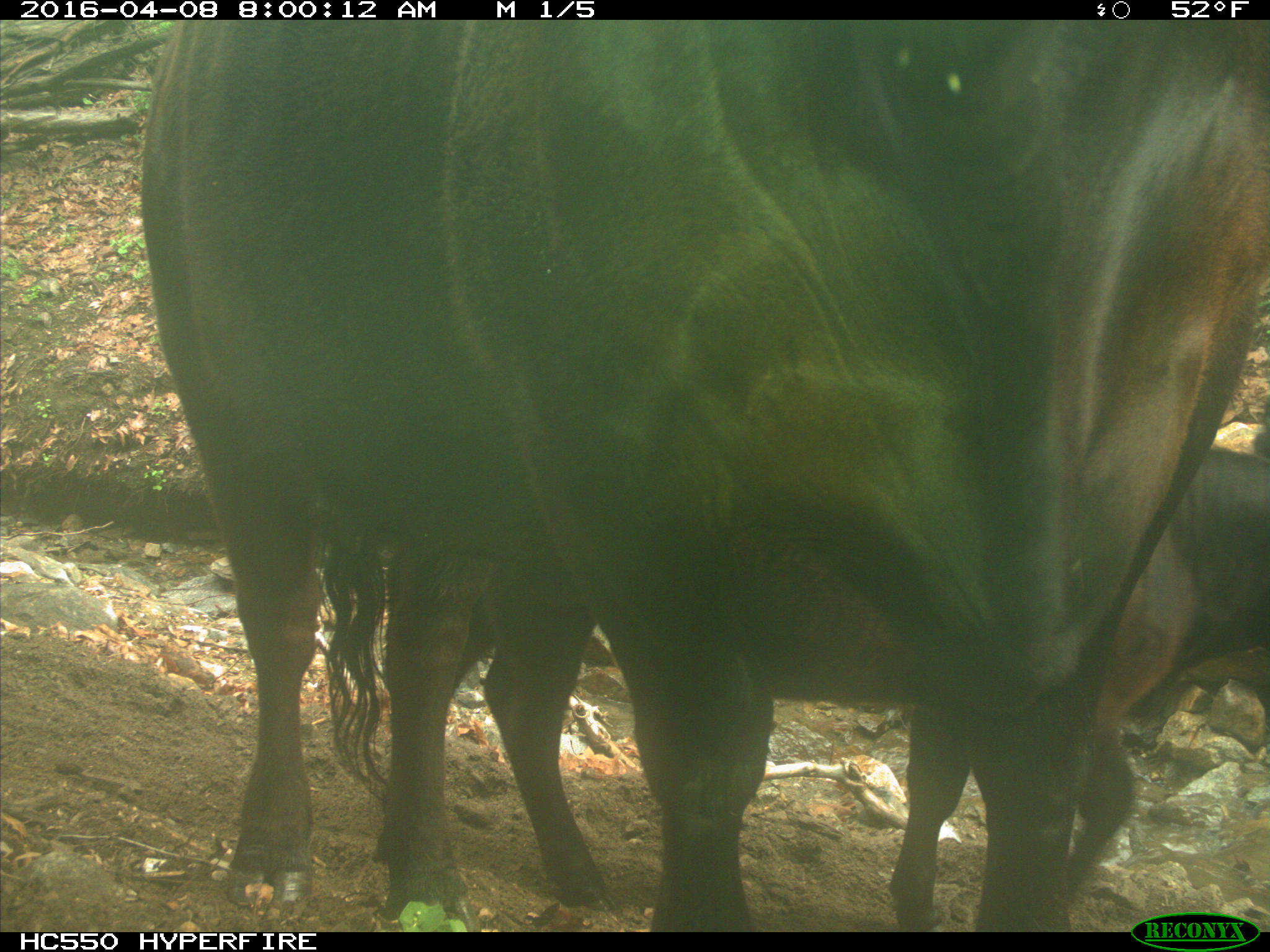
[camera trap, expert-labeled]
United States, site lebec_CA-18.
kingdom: Animalia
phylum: Chordata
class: Mammalia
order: Artiodactyla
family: Bovidae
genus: Bos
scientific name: Bos taurus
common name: domestic cow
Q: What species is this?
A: Bos taurus (domestic cow).